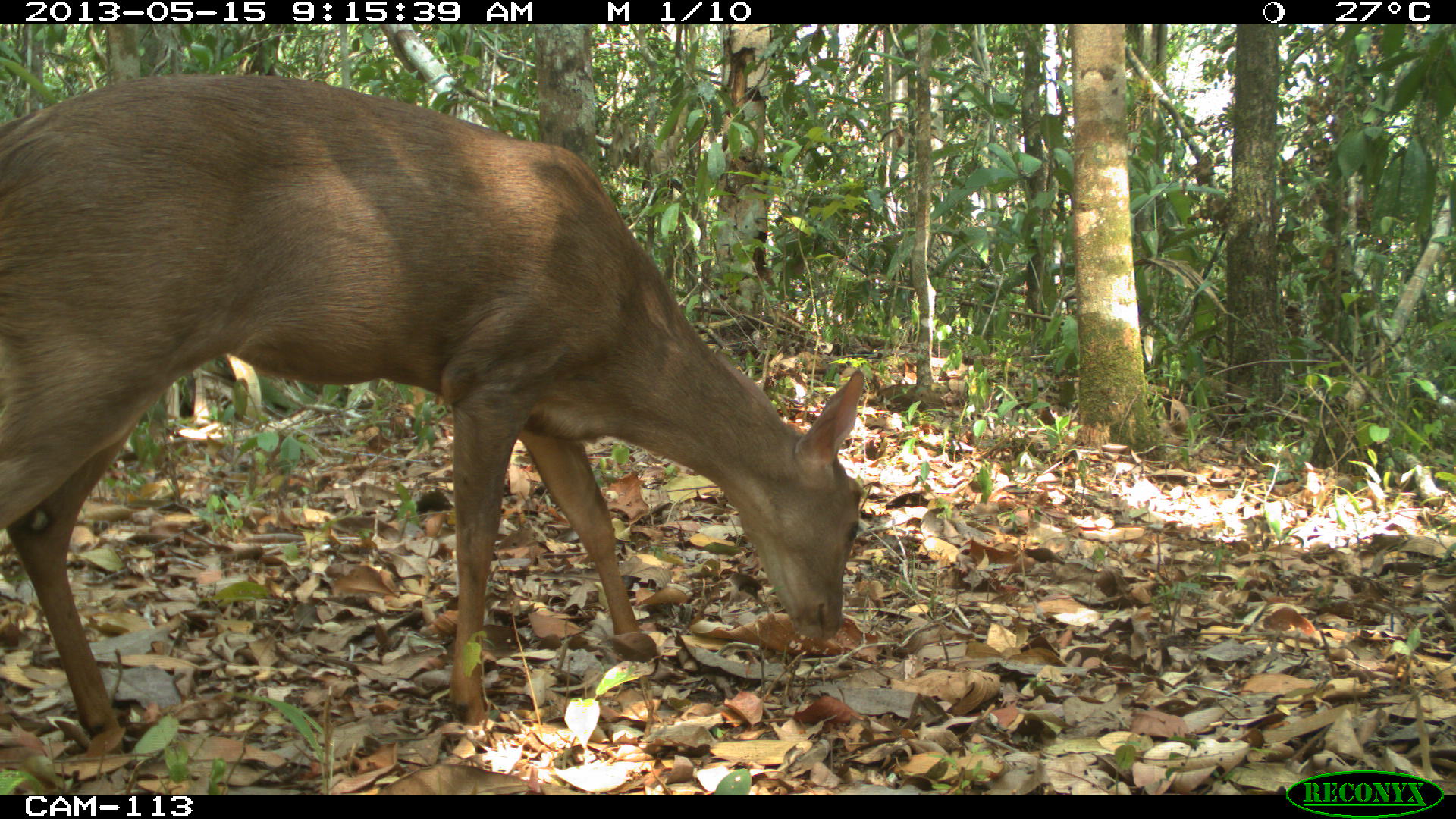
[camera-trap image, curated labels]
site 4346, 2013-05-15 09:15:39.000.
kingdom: Animalia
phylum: Chordata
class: Mammalia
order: Artiodactyla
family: Cervidae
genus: Odocoileus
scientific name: Odocoileus pandora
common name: yucatán brown brocket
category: mazama pandora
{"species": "mazama pandora (yucatán brown brocket) (Odocoileus pandora)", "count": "1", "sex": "female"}